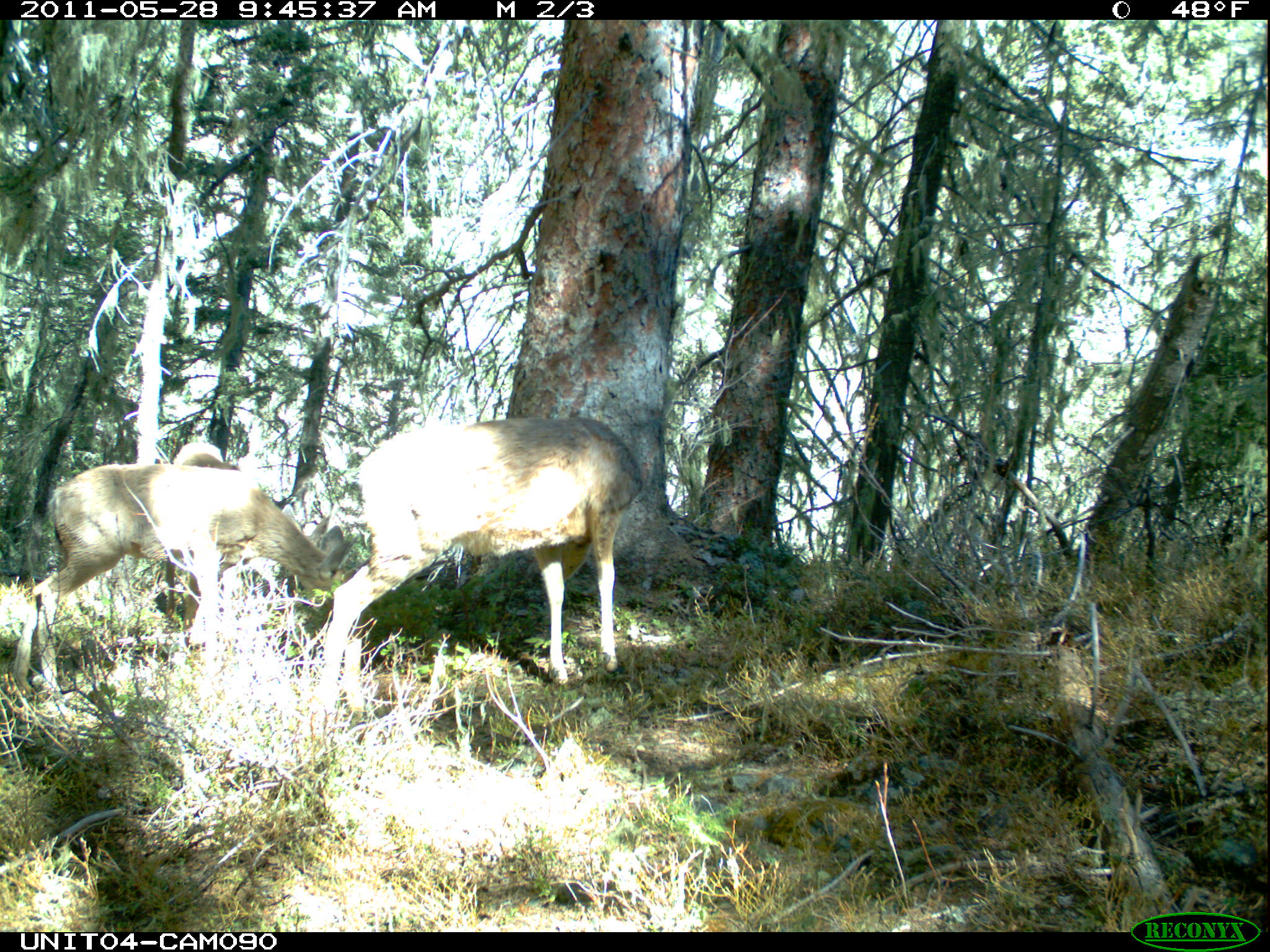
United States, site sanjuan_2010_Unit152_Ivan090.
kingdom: Animalia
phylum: Chordata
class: Mammalia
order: Artiodactyla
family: Cervidae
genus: Odocoileus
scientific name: Odocoileus hemionus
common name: mule deer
Odocoileus hemionus (mule deer).